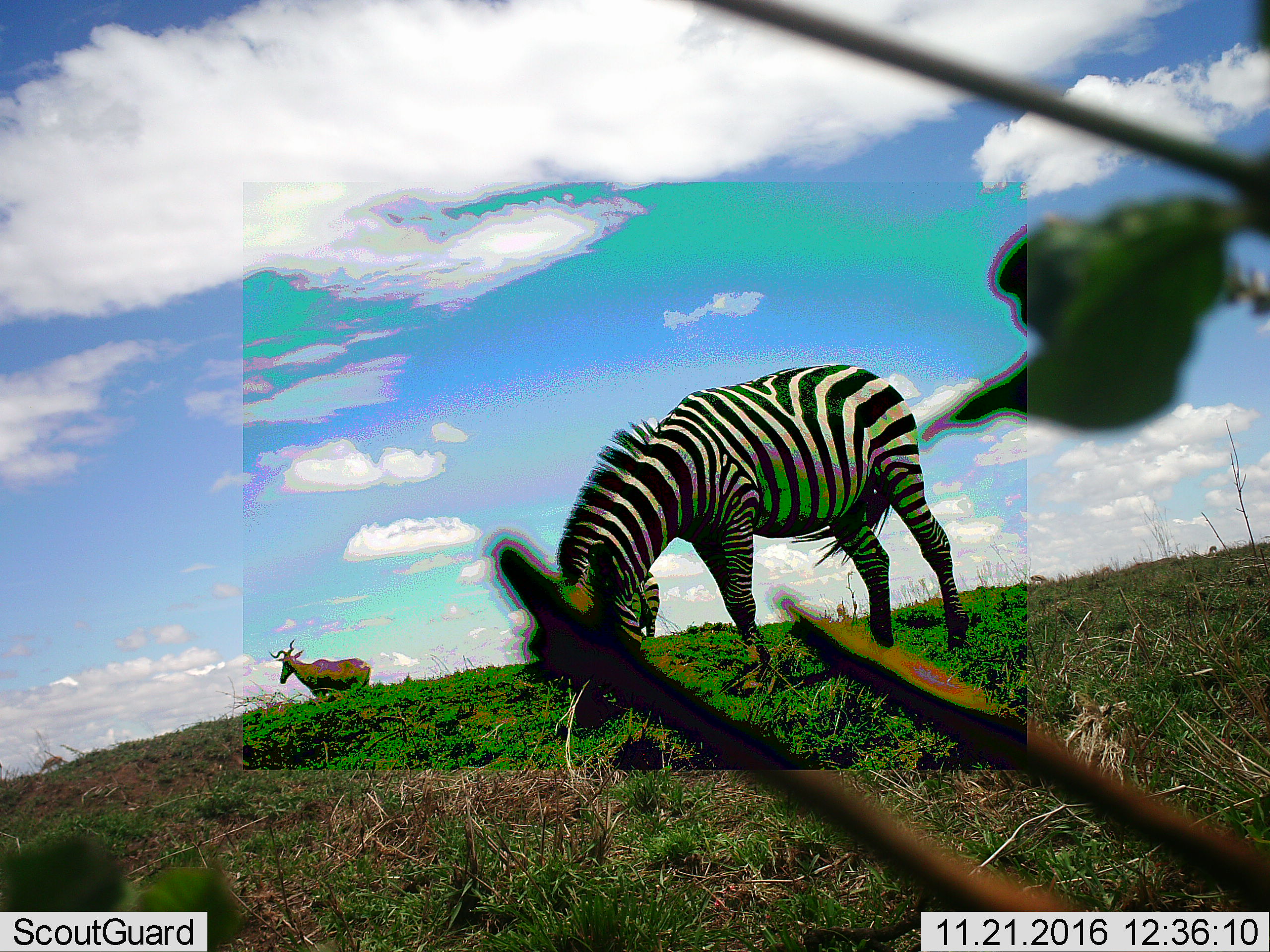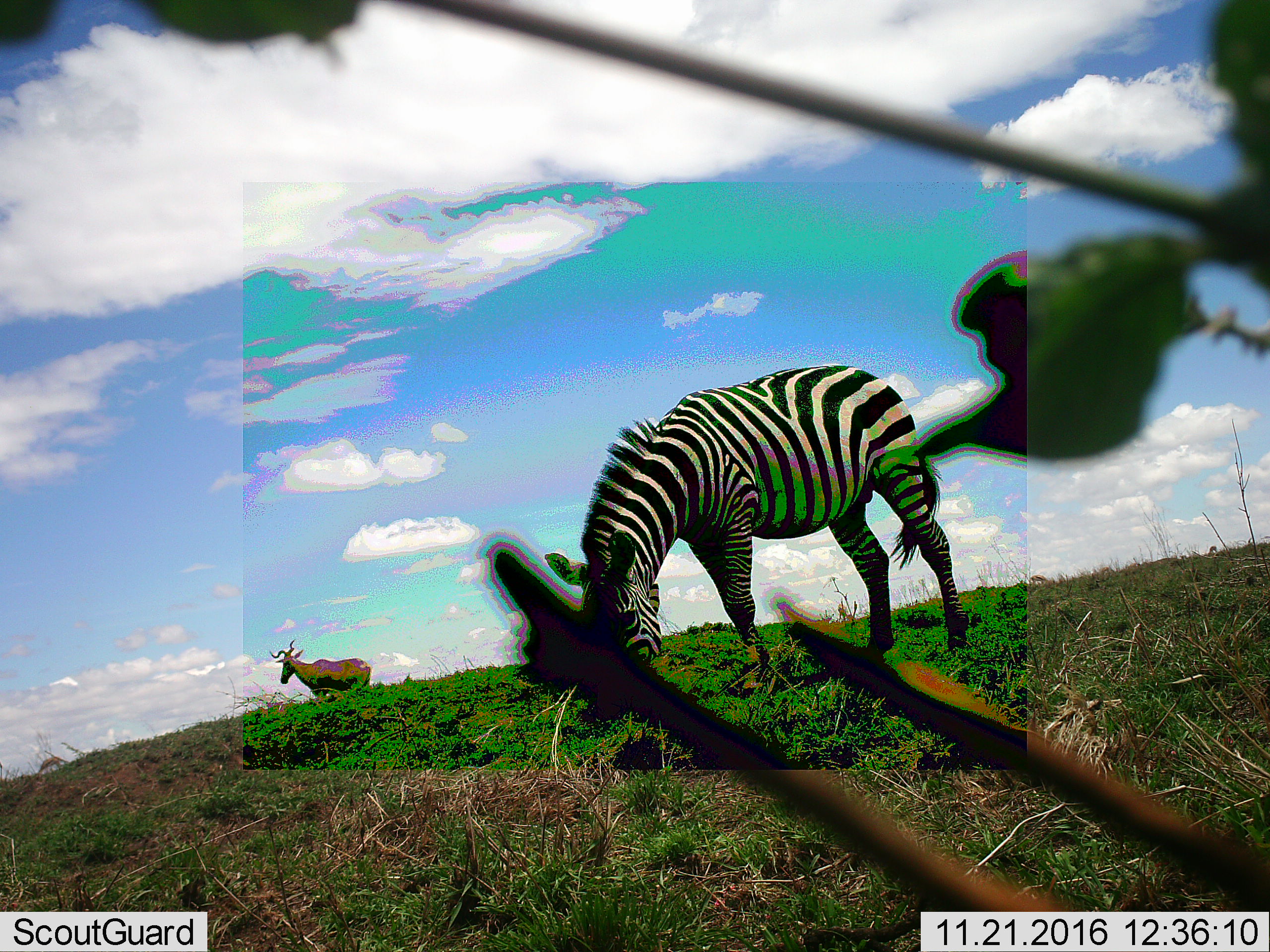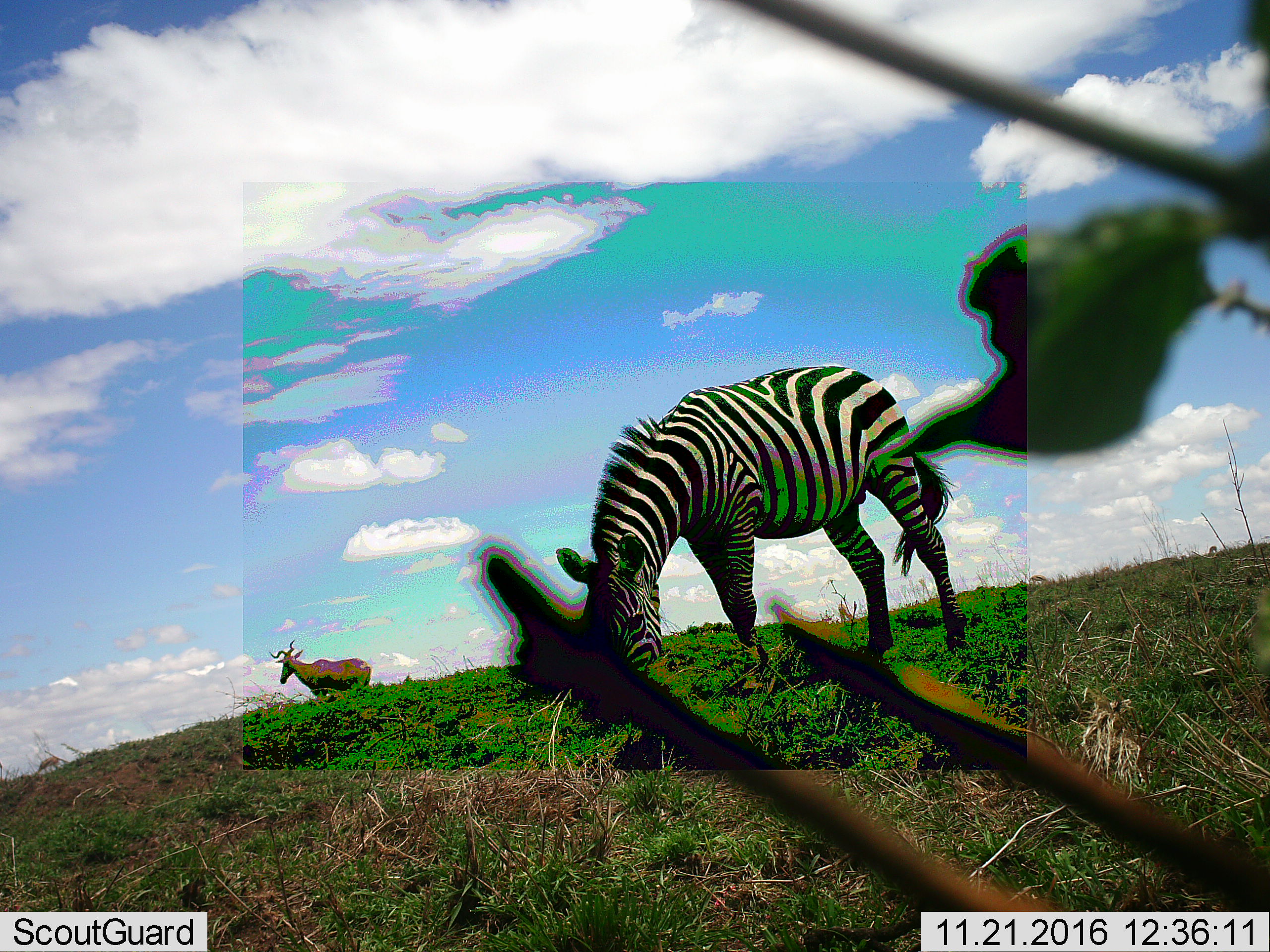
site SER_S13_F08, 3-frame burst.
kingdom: Animalia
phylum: Chordata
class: Mammalia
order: Artiodactyla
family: Bovidae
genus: Alcelaphus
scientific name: Alcelaphus buselaphus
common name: hartebeest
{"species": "hartebeest (Alcelaphus buselaphus)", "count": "1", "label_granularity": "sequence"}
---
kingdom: Animalia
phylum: Chordata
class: Mammalia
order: Perissodactyla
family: Equidae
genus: Equus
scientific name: Equus quagga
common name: plains zebra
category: zebraplains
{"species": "zebraplains (plains zebra) (Equus quagga)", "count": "1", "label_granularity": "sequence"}